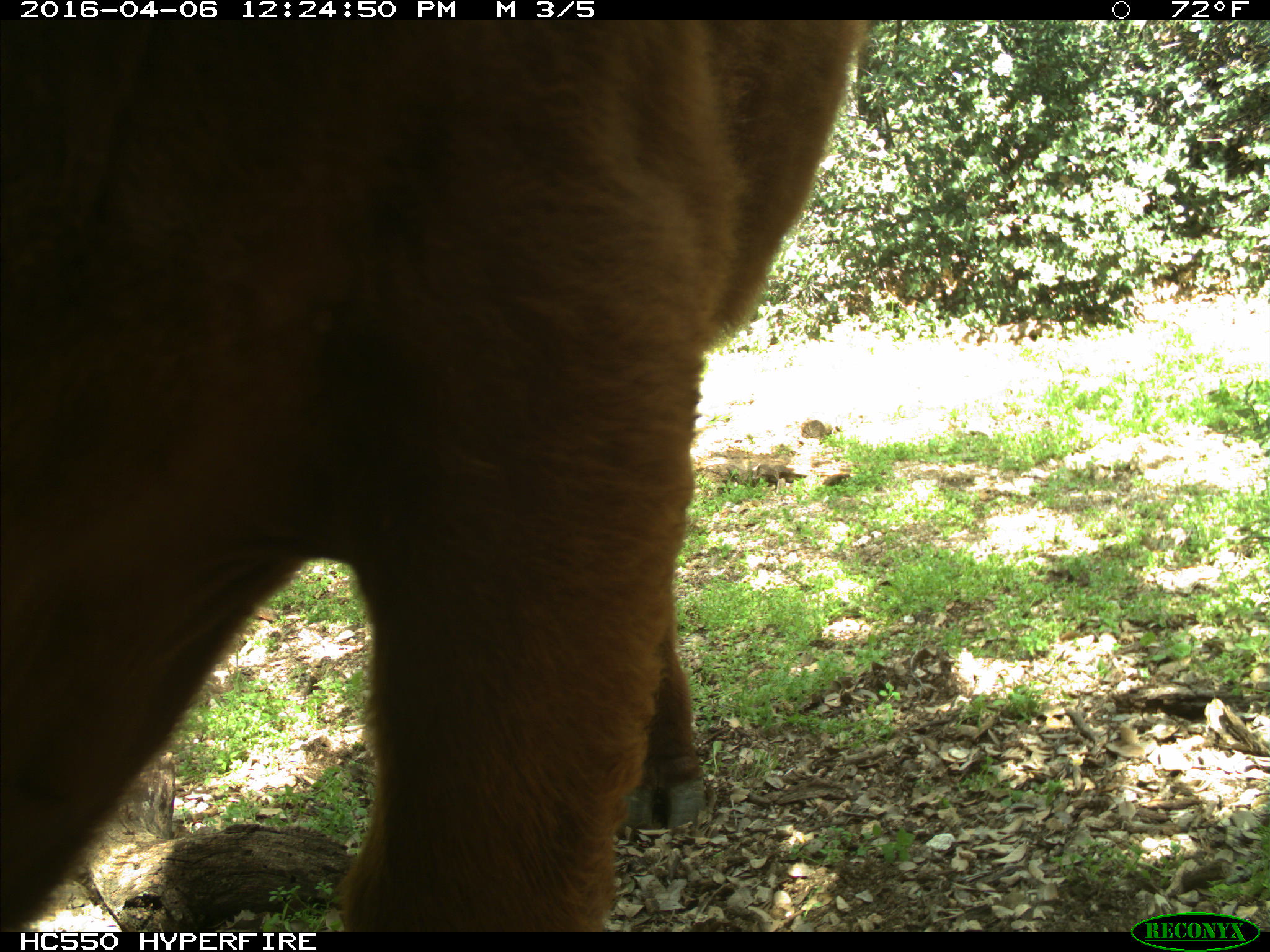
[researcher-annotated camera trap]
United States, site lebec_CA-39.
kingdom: Animalia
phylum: Chordata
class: Mammalia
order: Artiodactyla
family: Bovidae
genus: Bos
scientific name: Bos taurus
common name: domestic cow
Bos taurus (domestic cow).